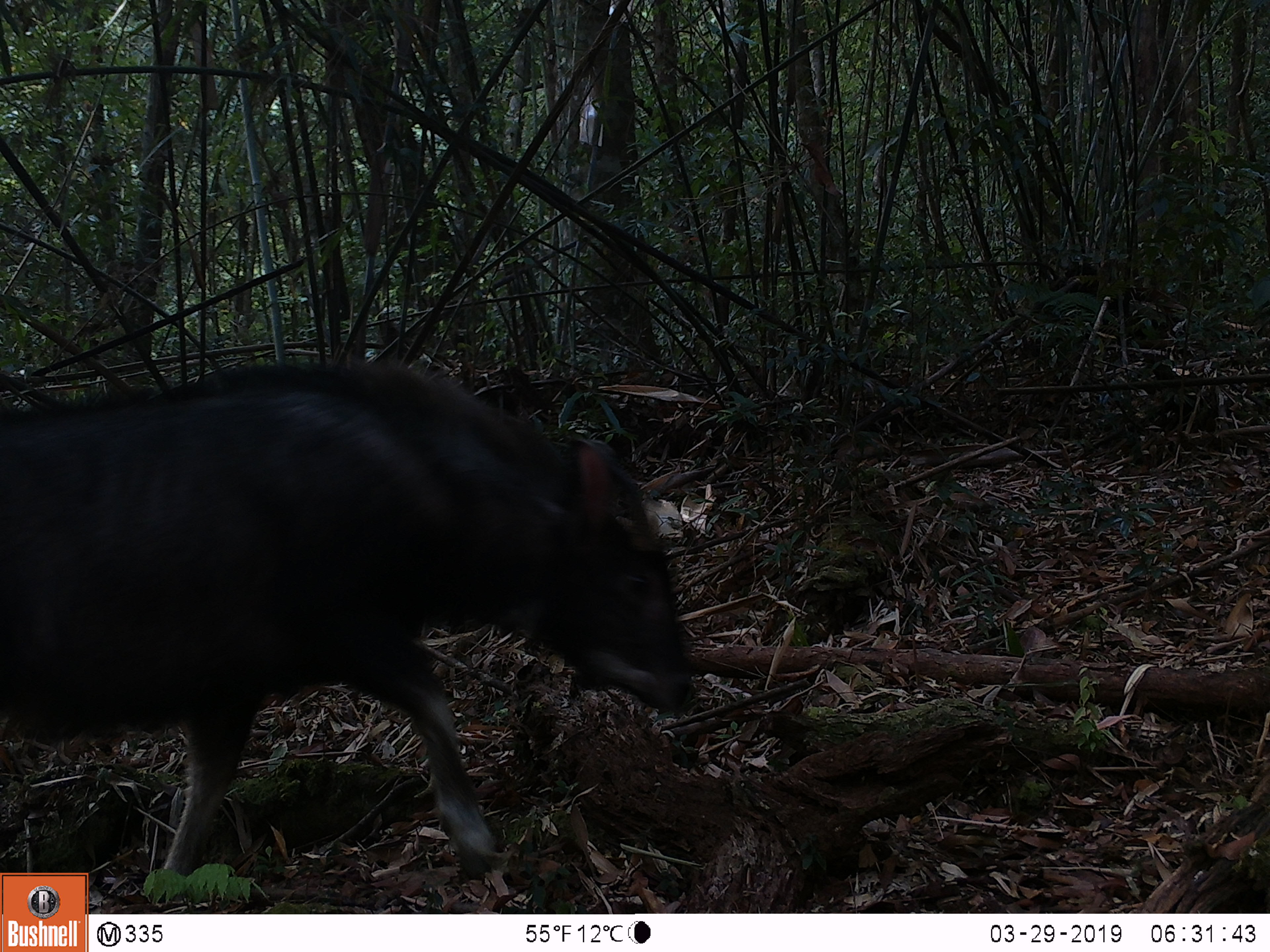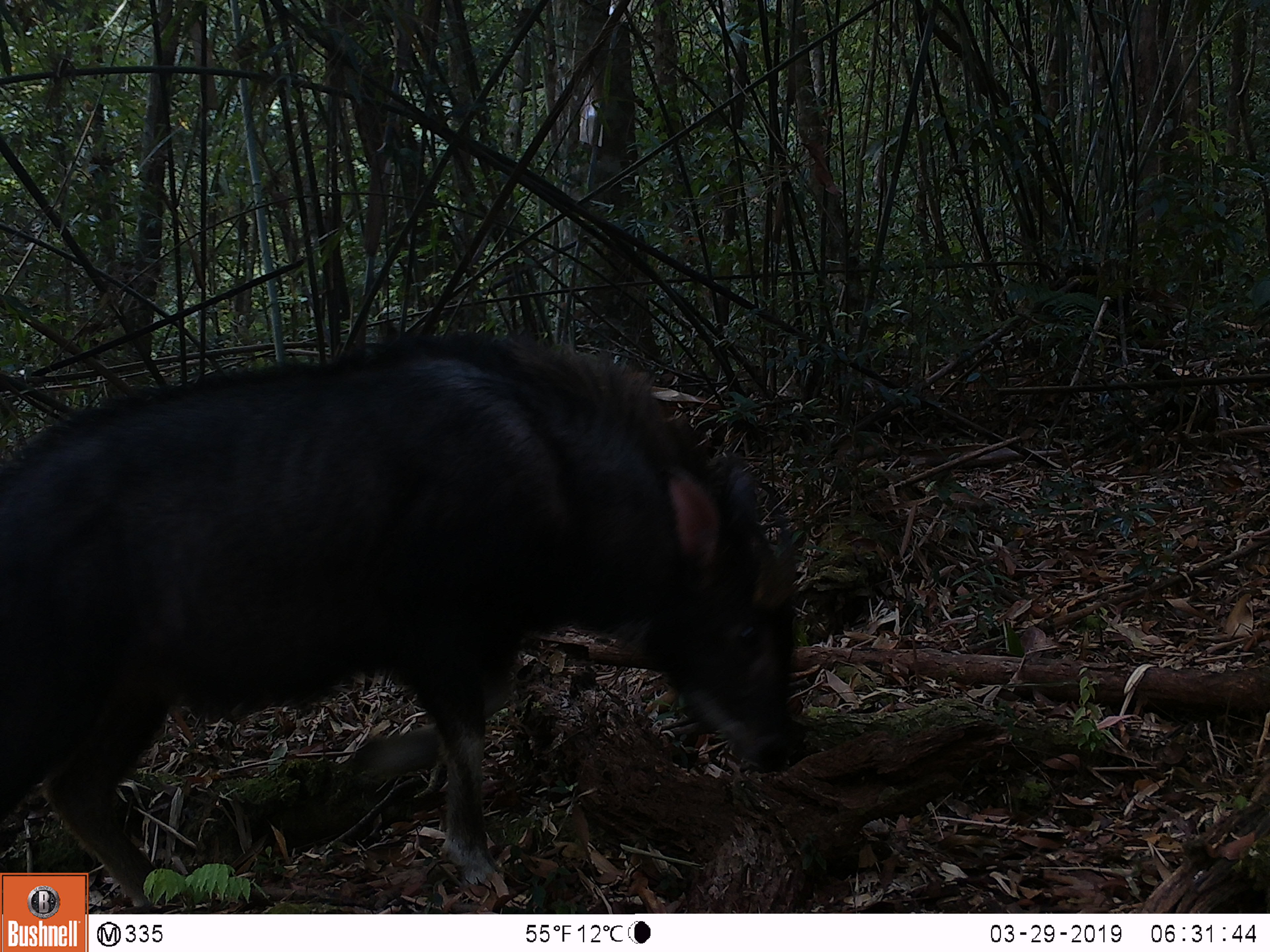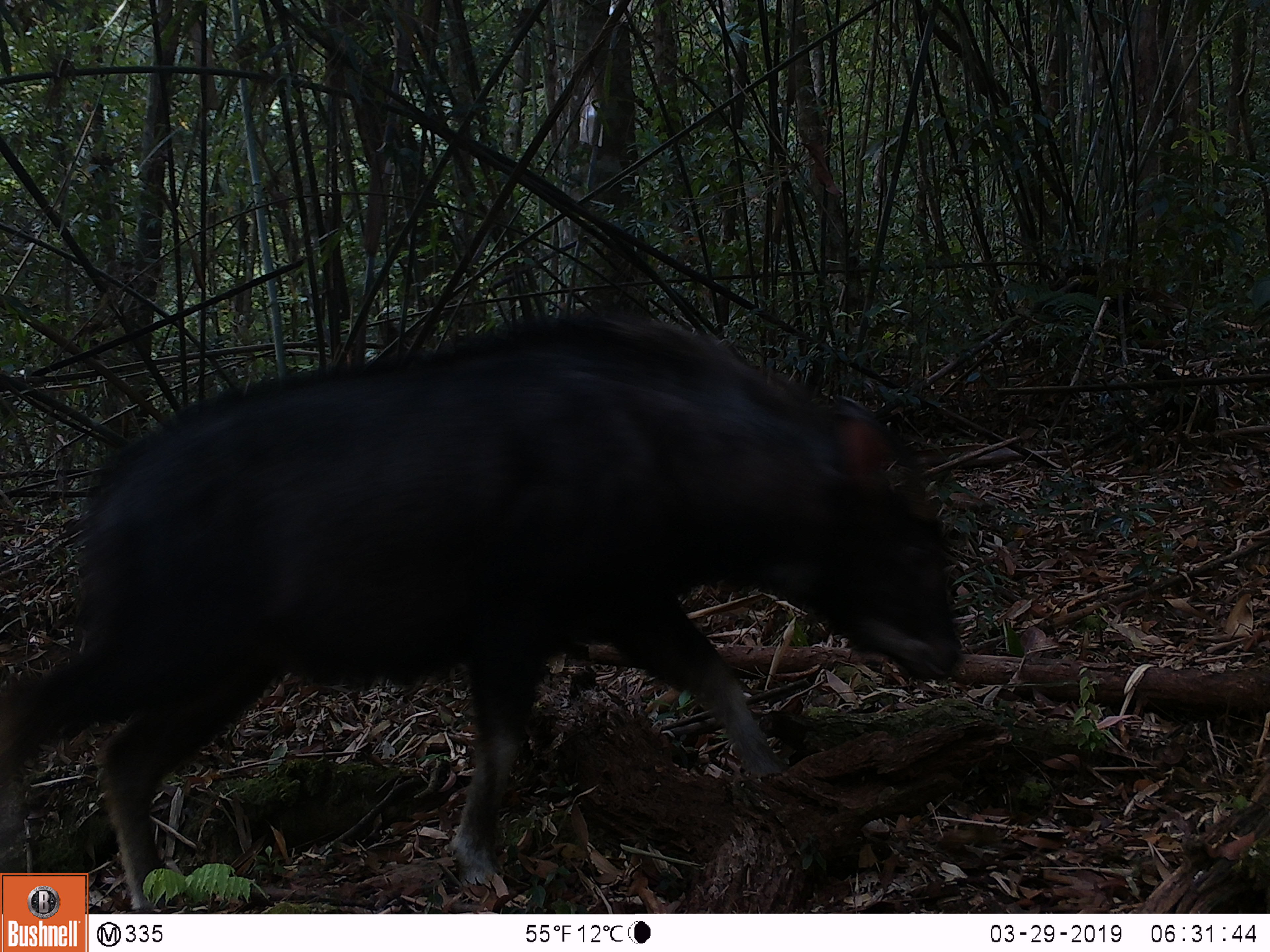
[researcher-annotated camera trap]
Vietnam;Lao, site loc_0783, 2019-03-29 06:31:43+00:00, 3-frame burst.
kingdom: Animalia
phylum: Chordata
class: Mammalia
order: Artiodactyla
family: Bovidae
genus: Capricornis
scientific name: Capricornis sumatraensis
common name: chinese serow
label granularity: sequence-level